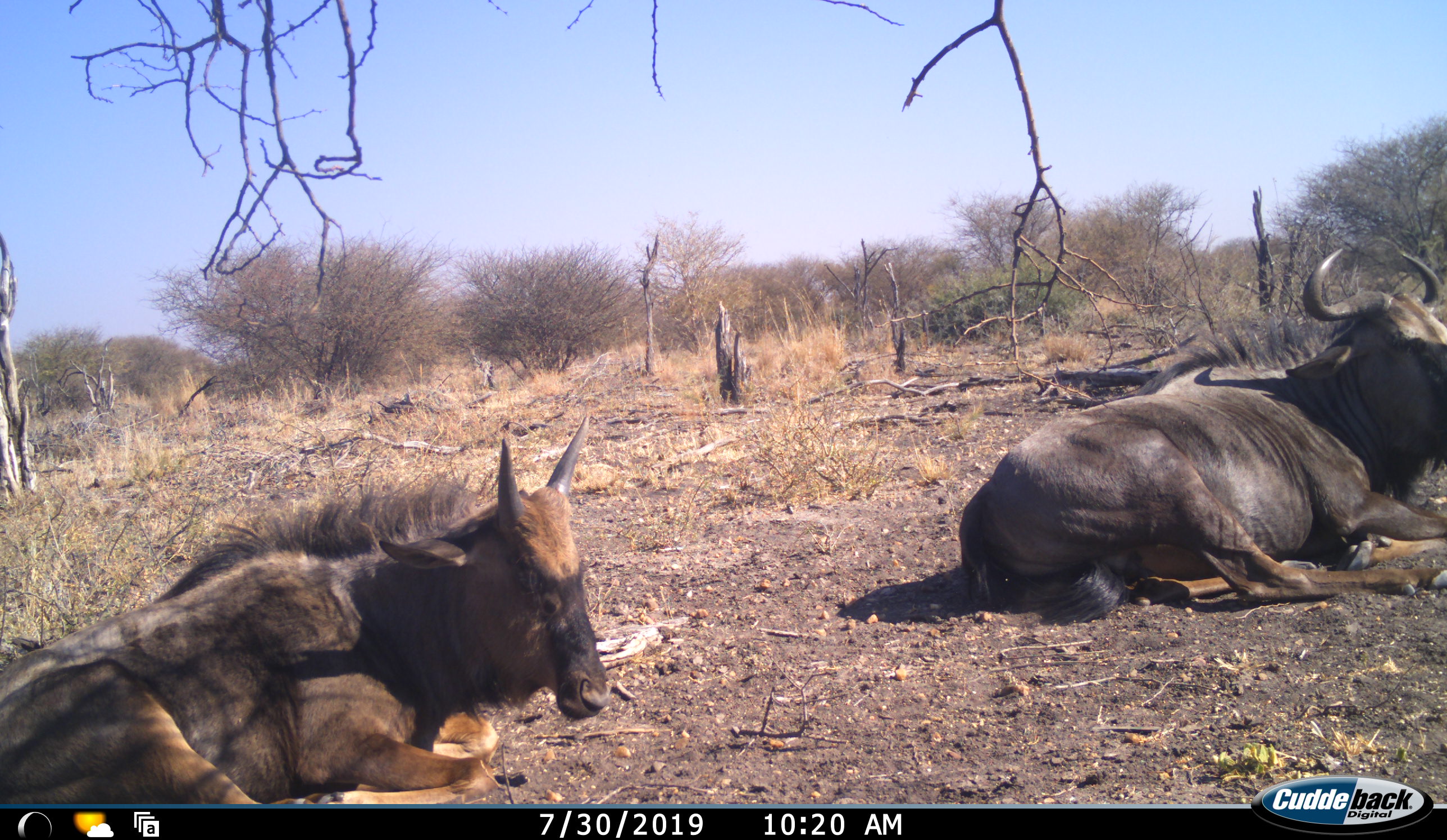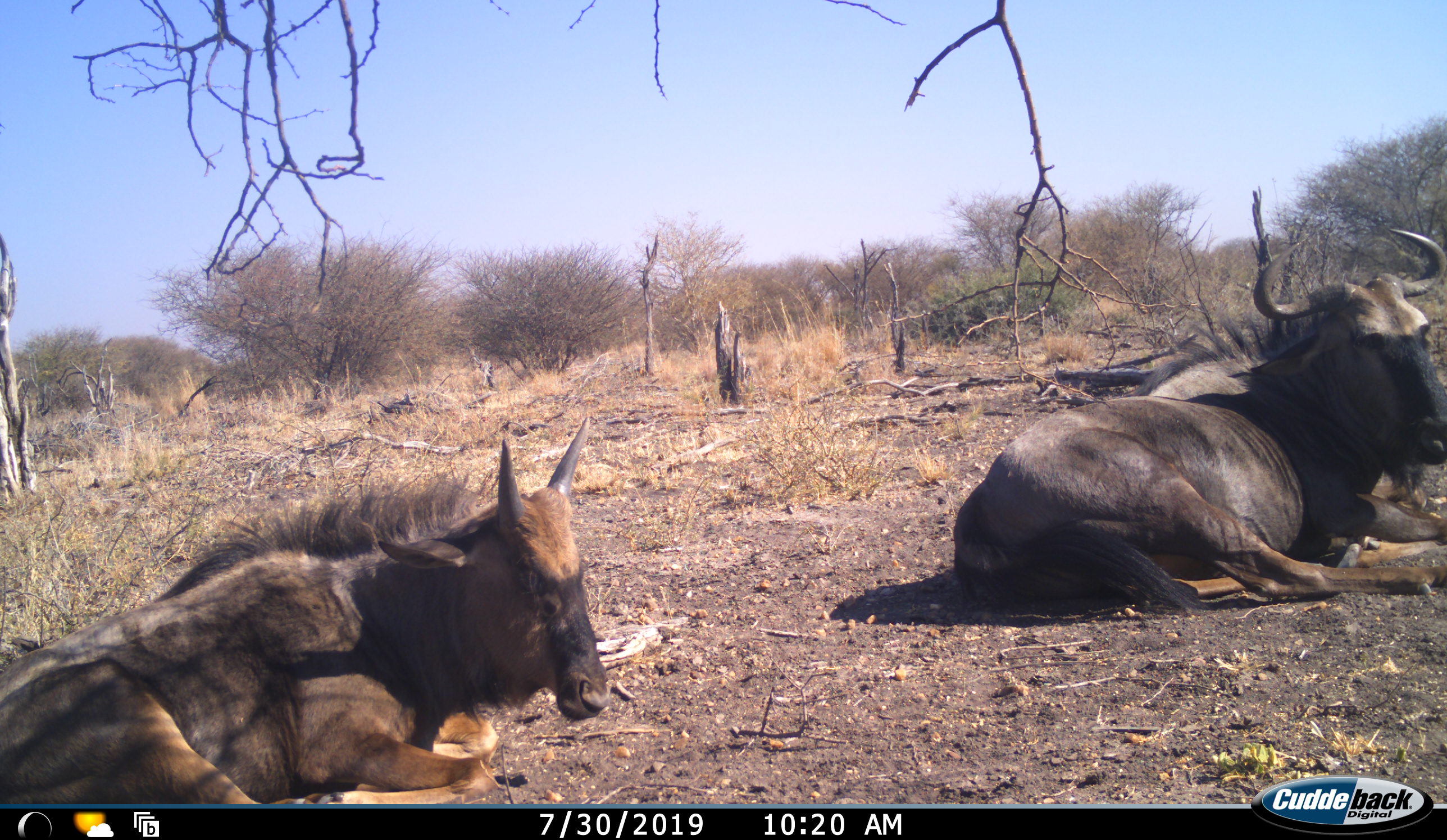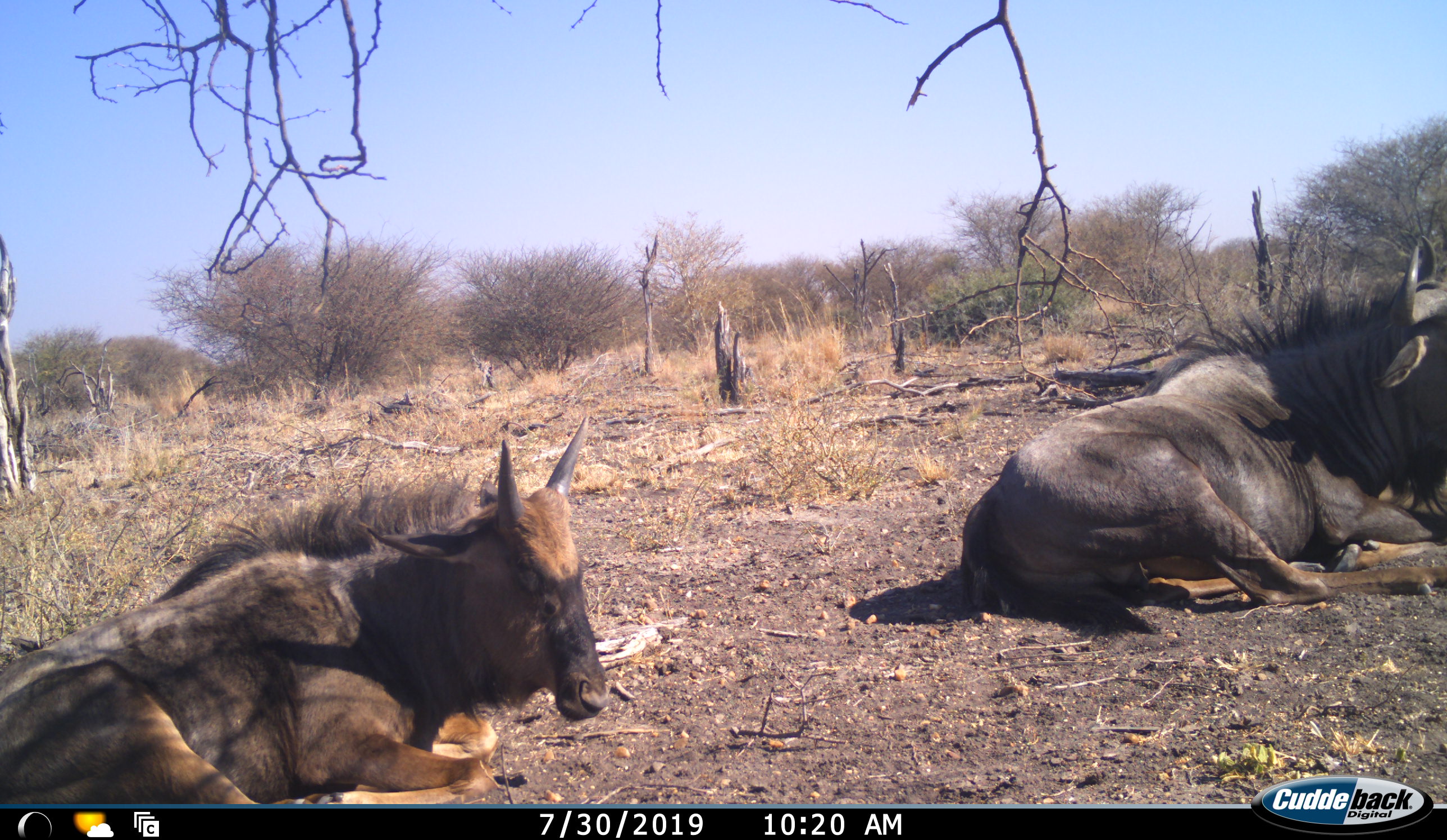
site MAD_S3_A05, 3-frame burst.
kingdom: Animalia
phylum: Chordata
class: Mammalia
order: Artiodactyla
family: Bovidae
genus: Connochaetes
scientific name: Connochaetes taurinus taurinus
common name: blue wildebeest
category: wildebeestblue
Wildebeestblue (blue wildebeest) (Connochaetes taurinus taurinus), count 2. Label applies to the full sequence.